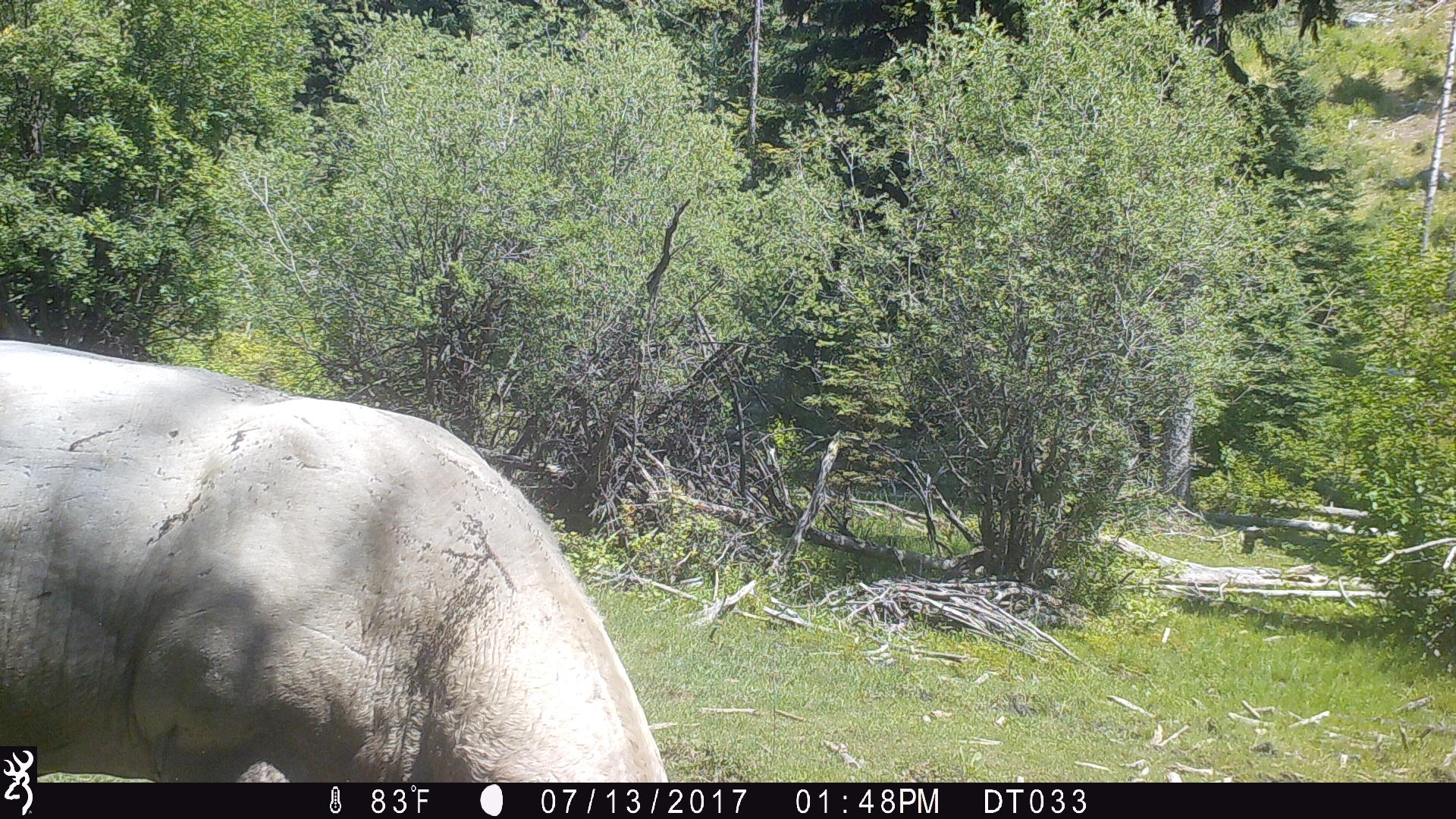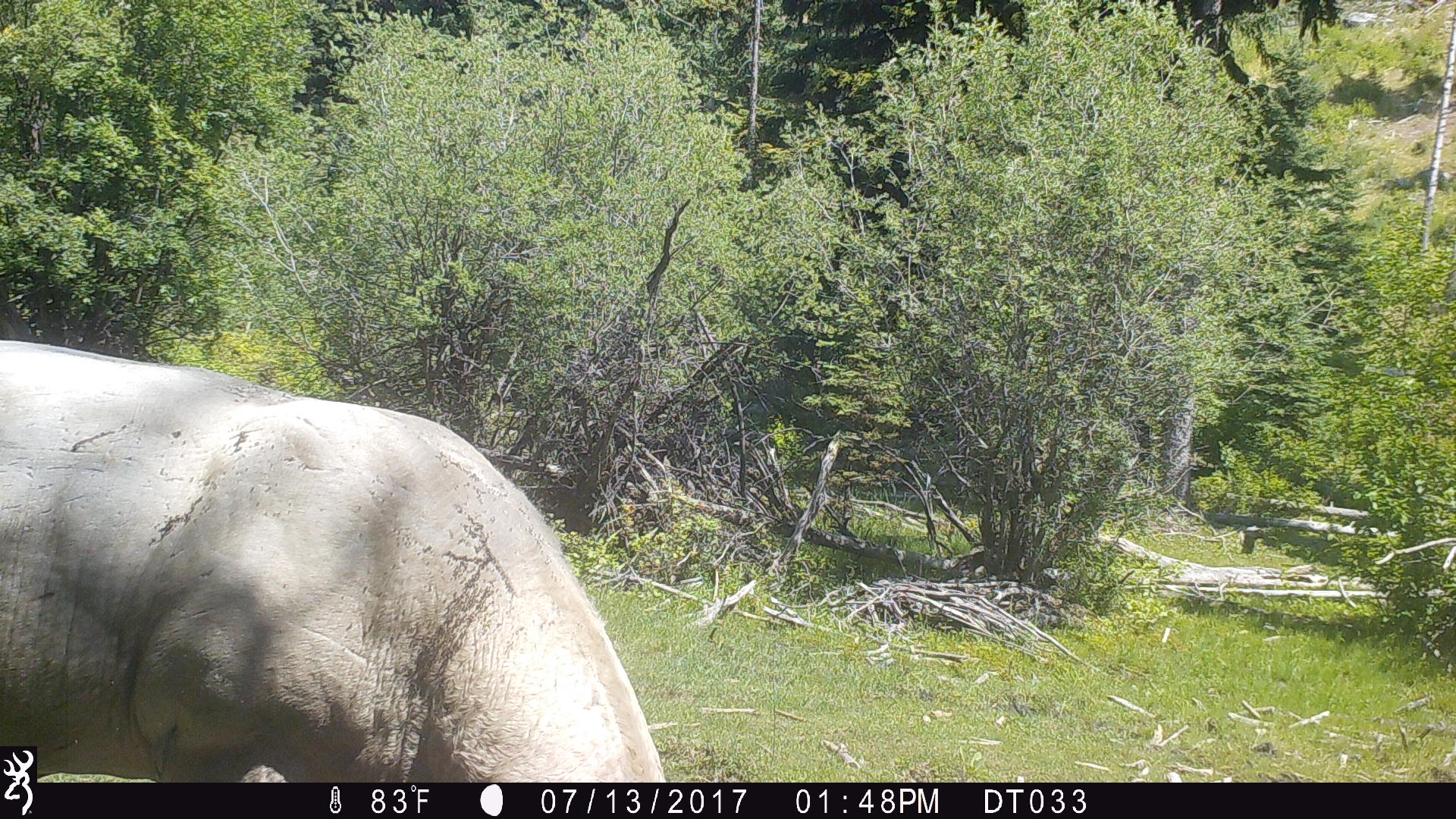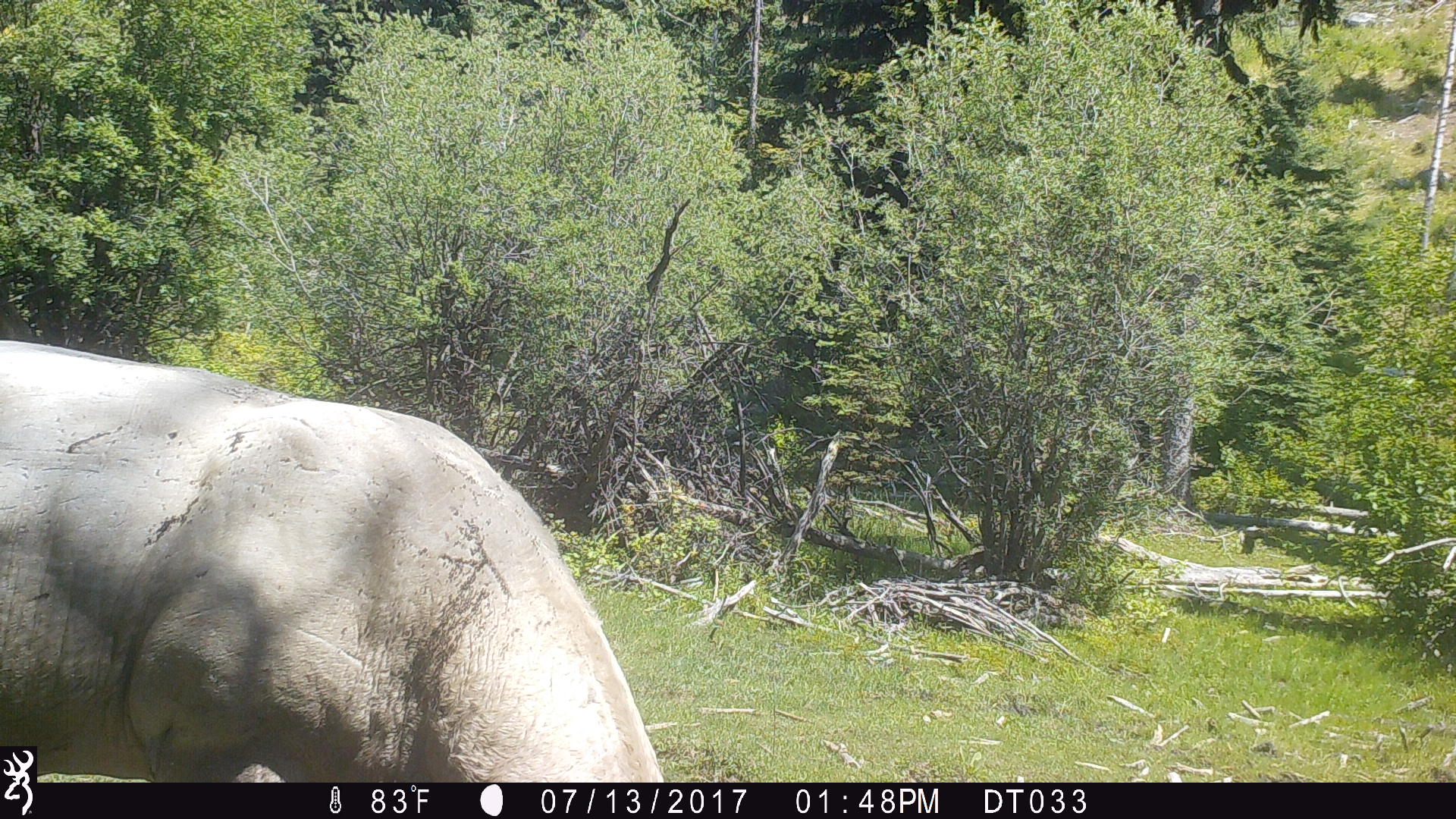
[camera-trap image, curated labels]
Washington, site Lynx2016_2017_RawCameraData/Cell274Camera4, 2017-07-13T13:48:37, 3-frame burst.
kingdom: Animalia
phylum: Chordata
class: Mammalia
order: Artiodactyla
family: Bovidae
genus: Bos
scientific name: Bos taurus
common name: domestic cattle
Domestic cattle (Bos taurus). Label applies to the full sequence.